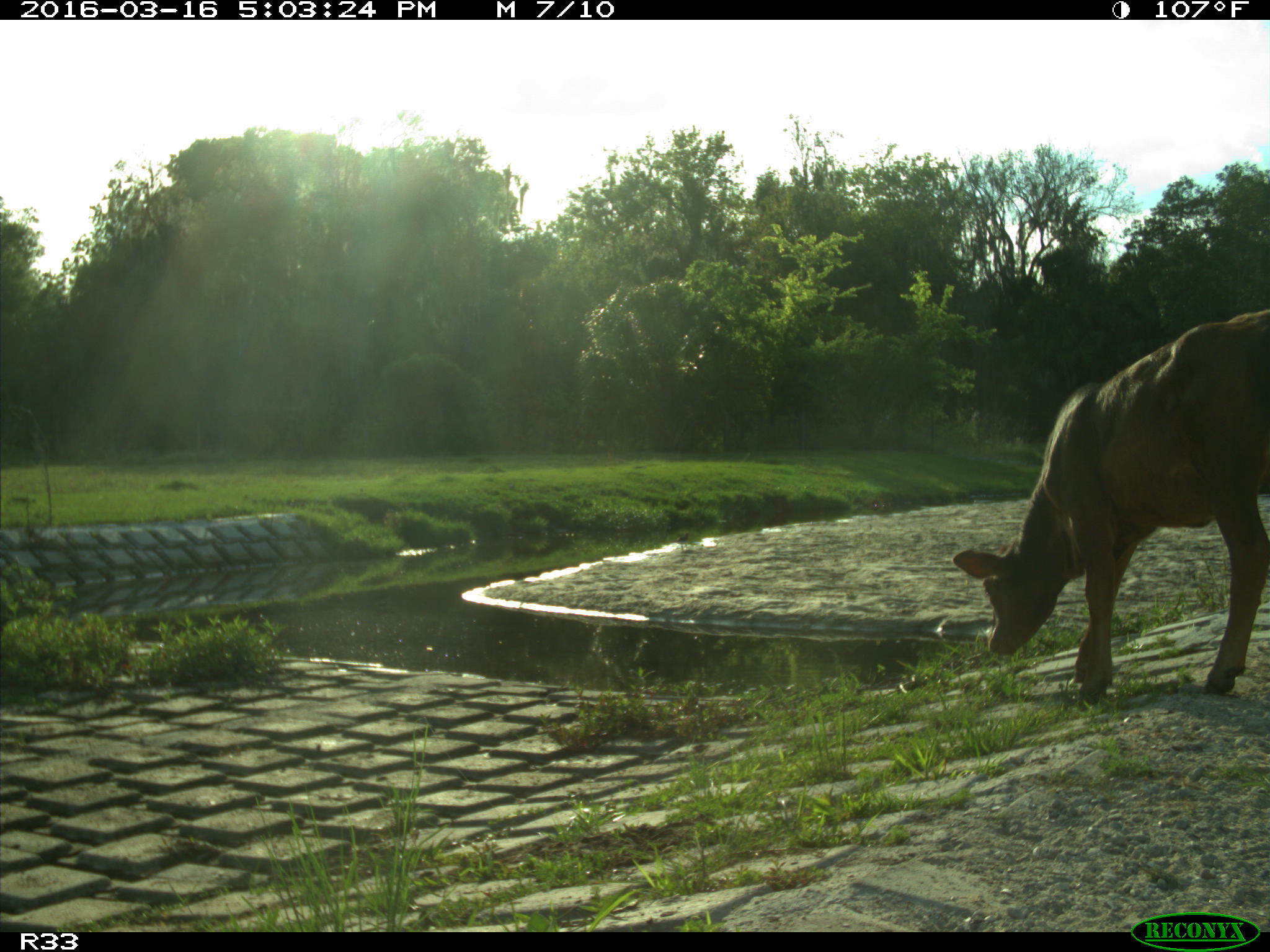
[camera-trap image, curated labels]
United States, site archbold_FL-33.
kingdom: Animalia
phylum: Chordata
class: Mammalia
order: Artiodactyla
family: Bovidae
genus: Bos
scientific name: Bos taurus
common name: domestic cow